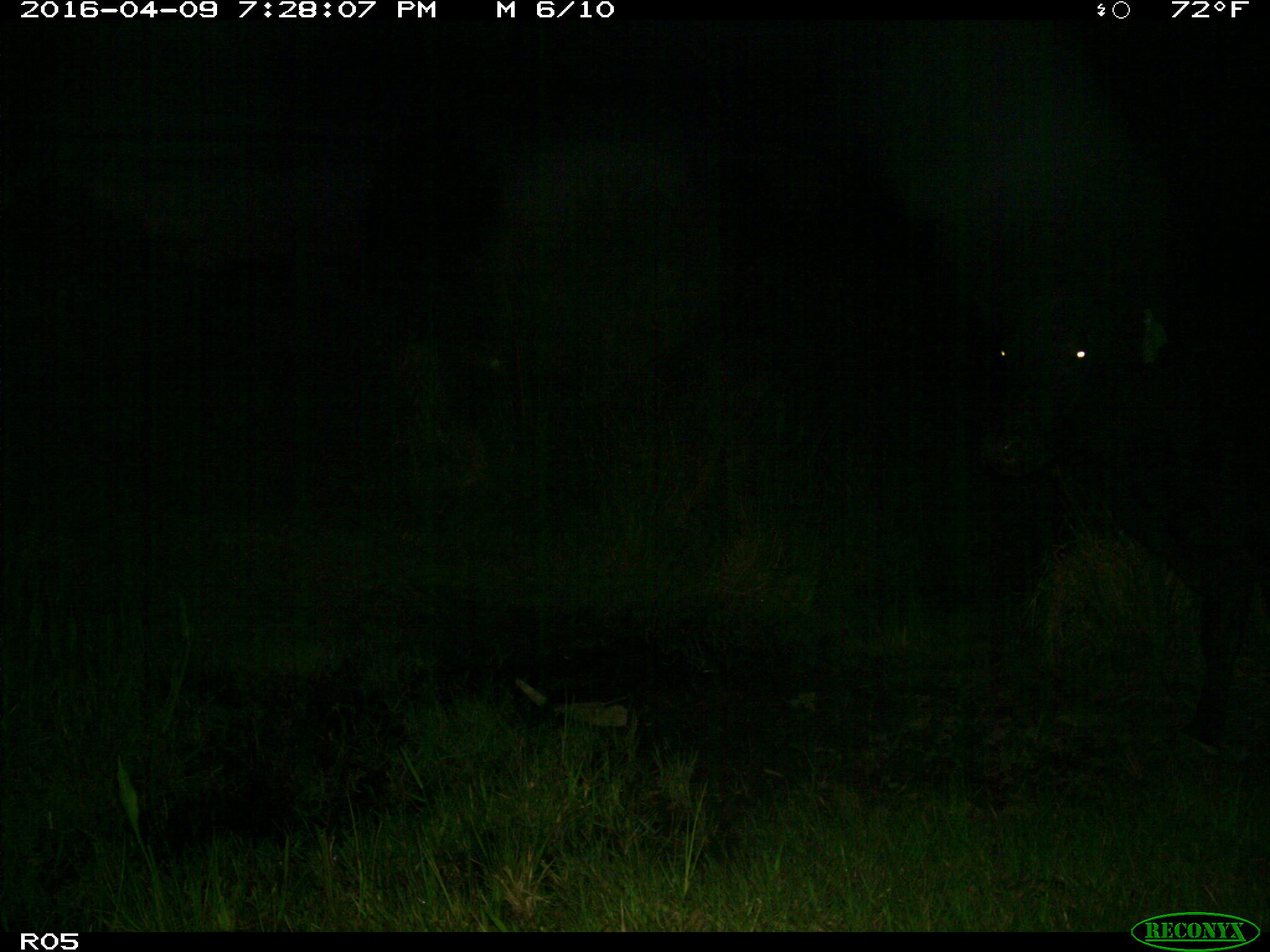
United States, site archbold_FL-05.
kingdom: Animalia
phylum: Chordata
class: Mammalia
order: Artiodactyla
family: Bovidae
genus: Bos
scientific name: Bos taurus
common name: domestic cow